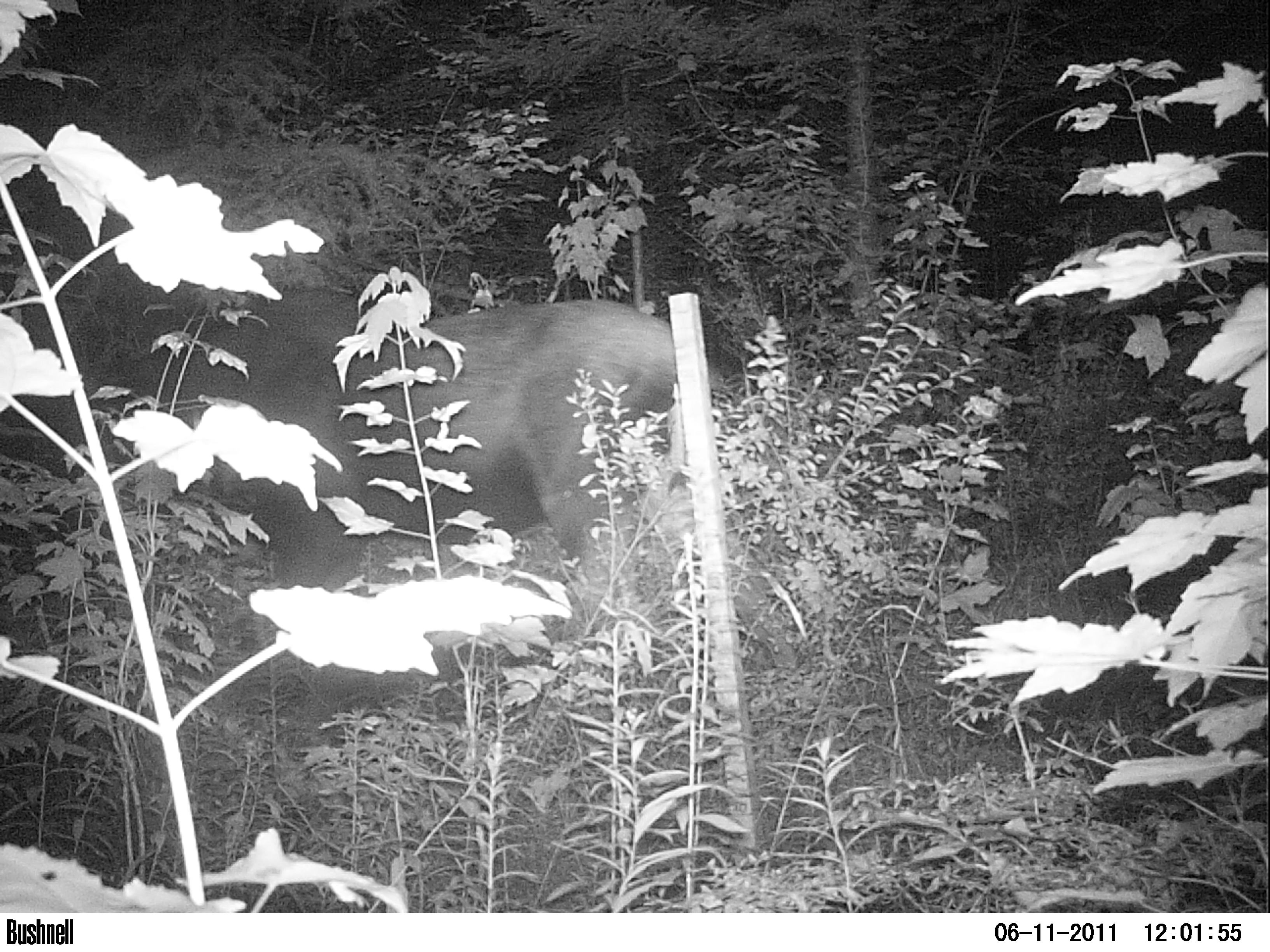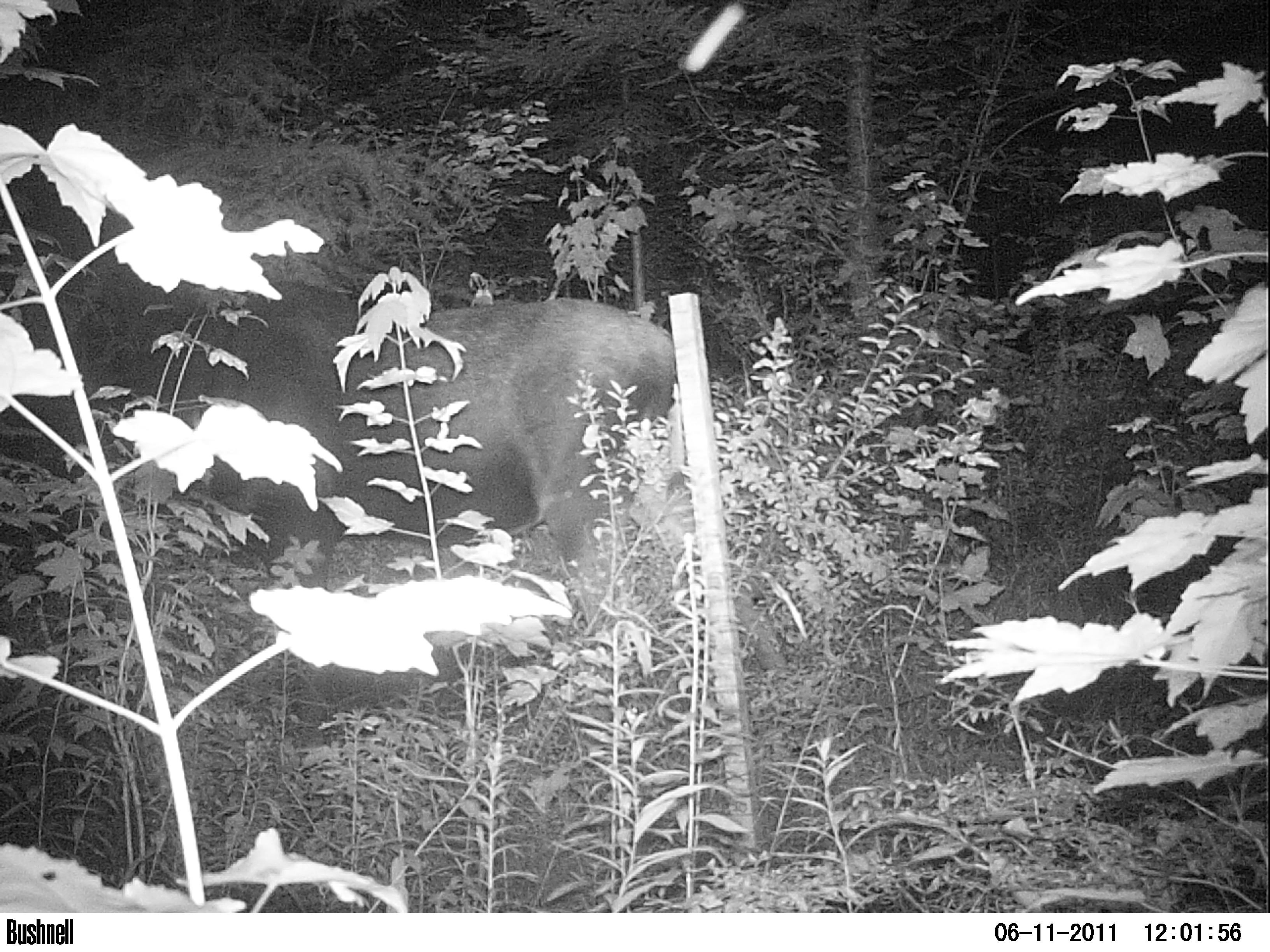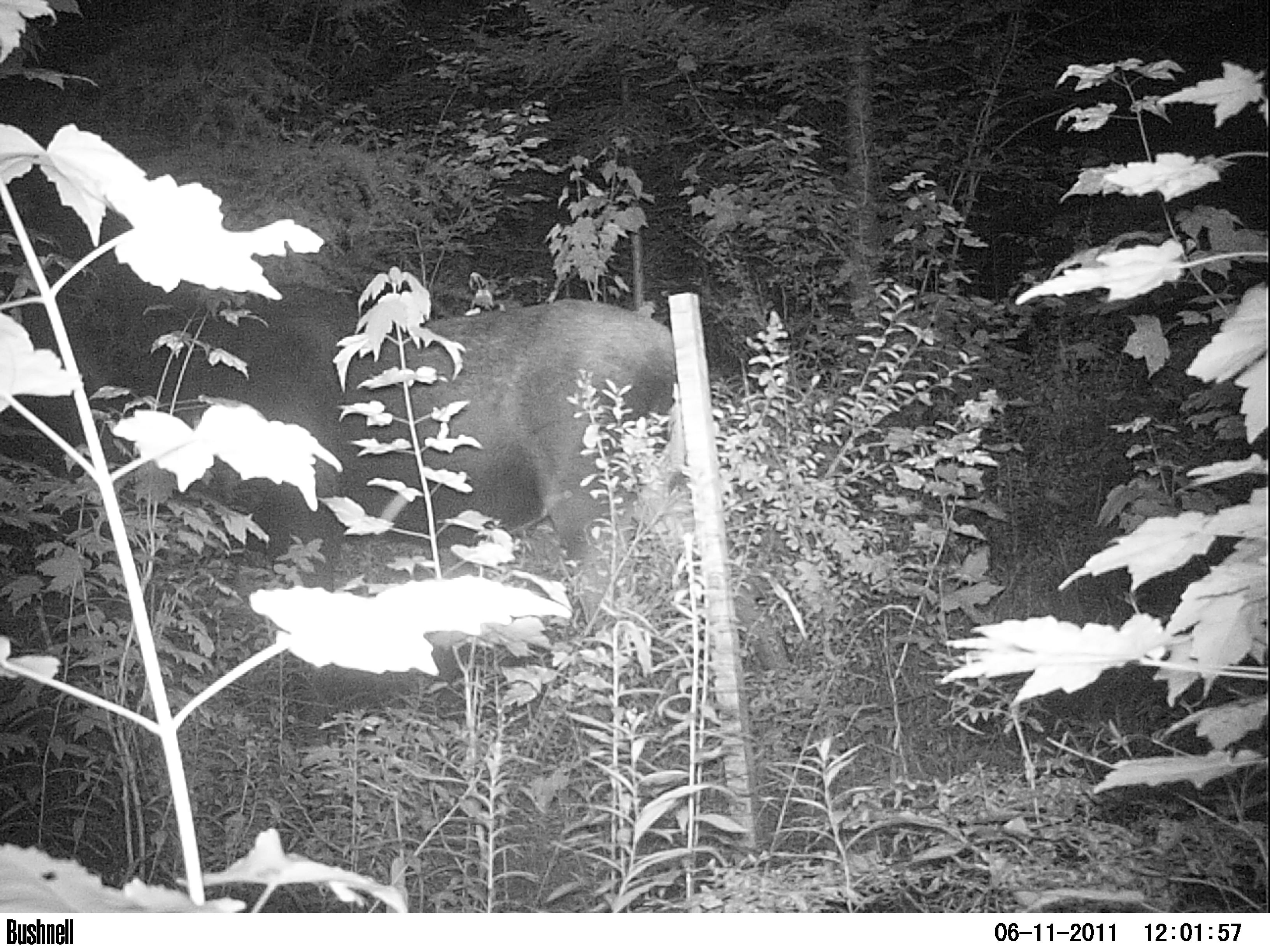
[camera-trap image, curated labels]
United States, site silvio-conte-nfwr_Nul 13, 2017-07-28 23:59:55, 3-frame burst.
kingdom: Animalia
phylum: Chordata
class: Mammalia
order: Artiodactyla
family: Cervidae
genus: Alces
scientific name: Alces alces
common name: moose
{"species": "moose (Alces alces)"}